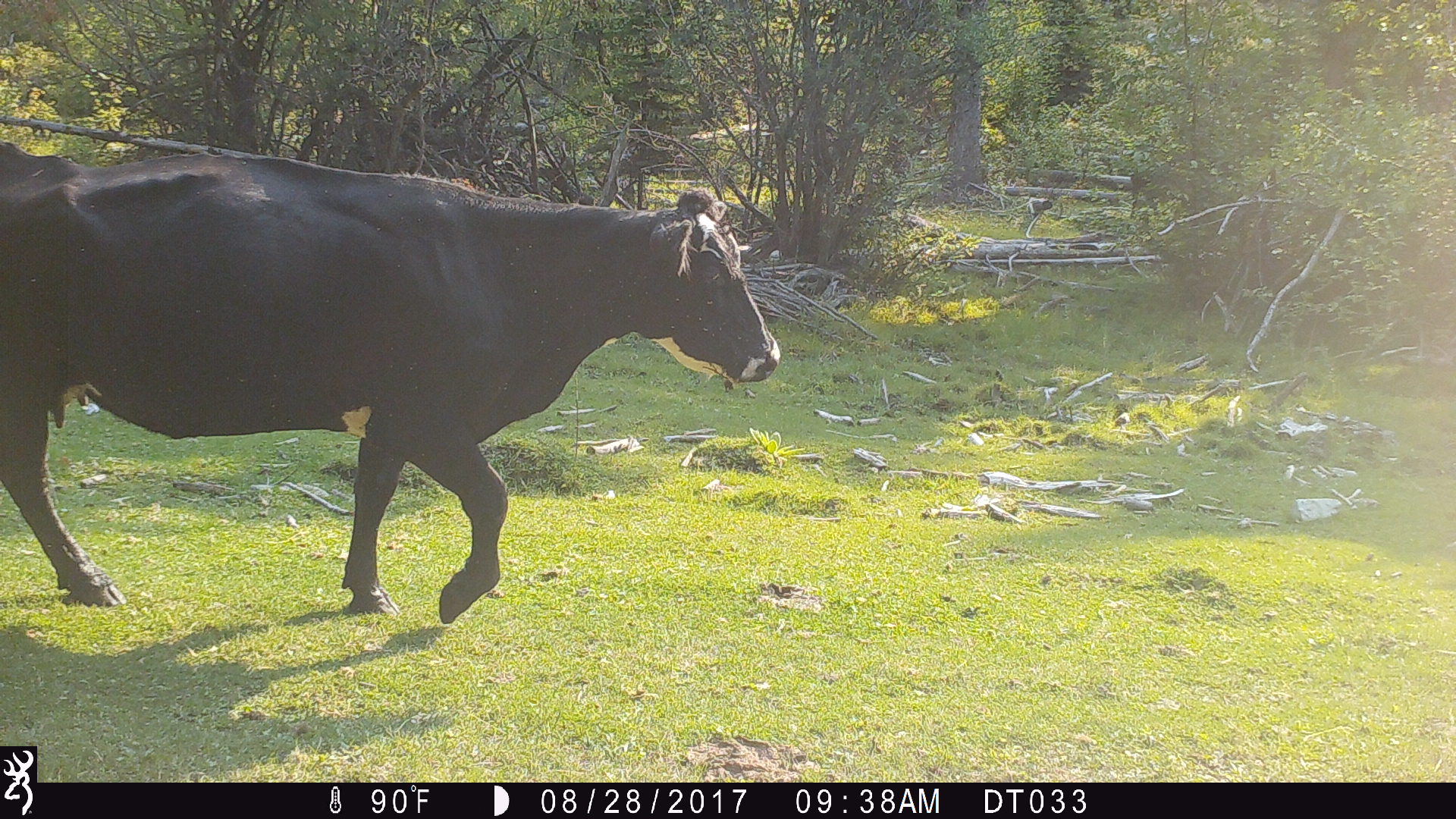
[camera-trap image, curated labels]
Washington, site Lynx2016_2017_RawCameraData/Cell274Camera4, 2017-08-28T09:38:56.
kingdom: Animalia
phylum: Chordata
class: Mammalia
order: Artiodactyla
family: Bovidae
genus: Bos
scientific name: Bos taurus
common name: domestic cattle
Domestic cattle (Bos taurus). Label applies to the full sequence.